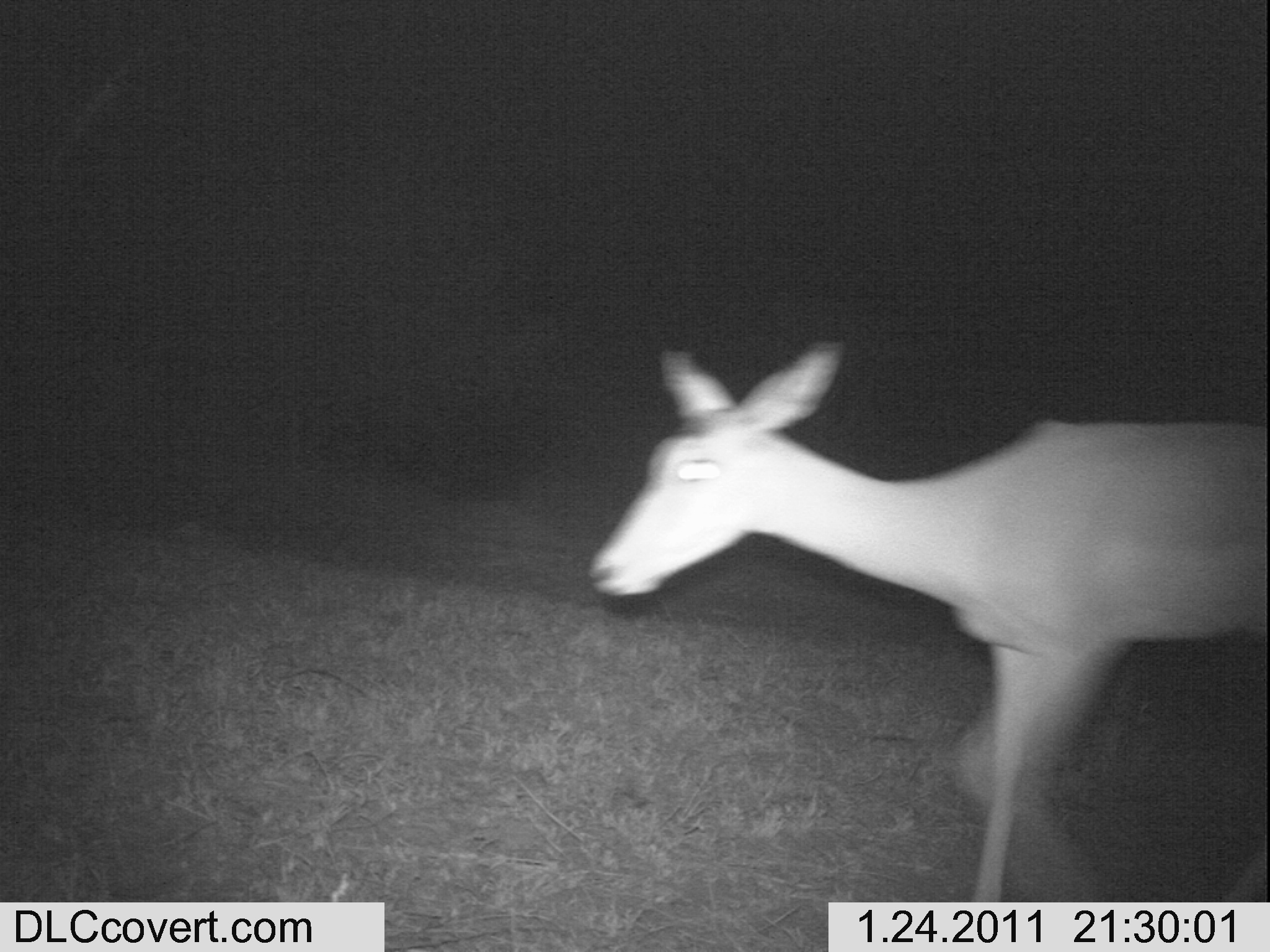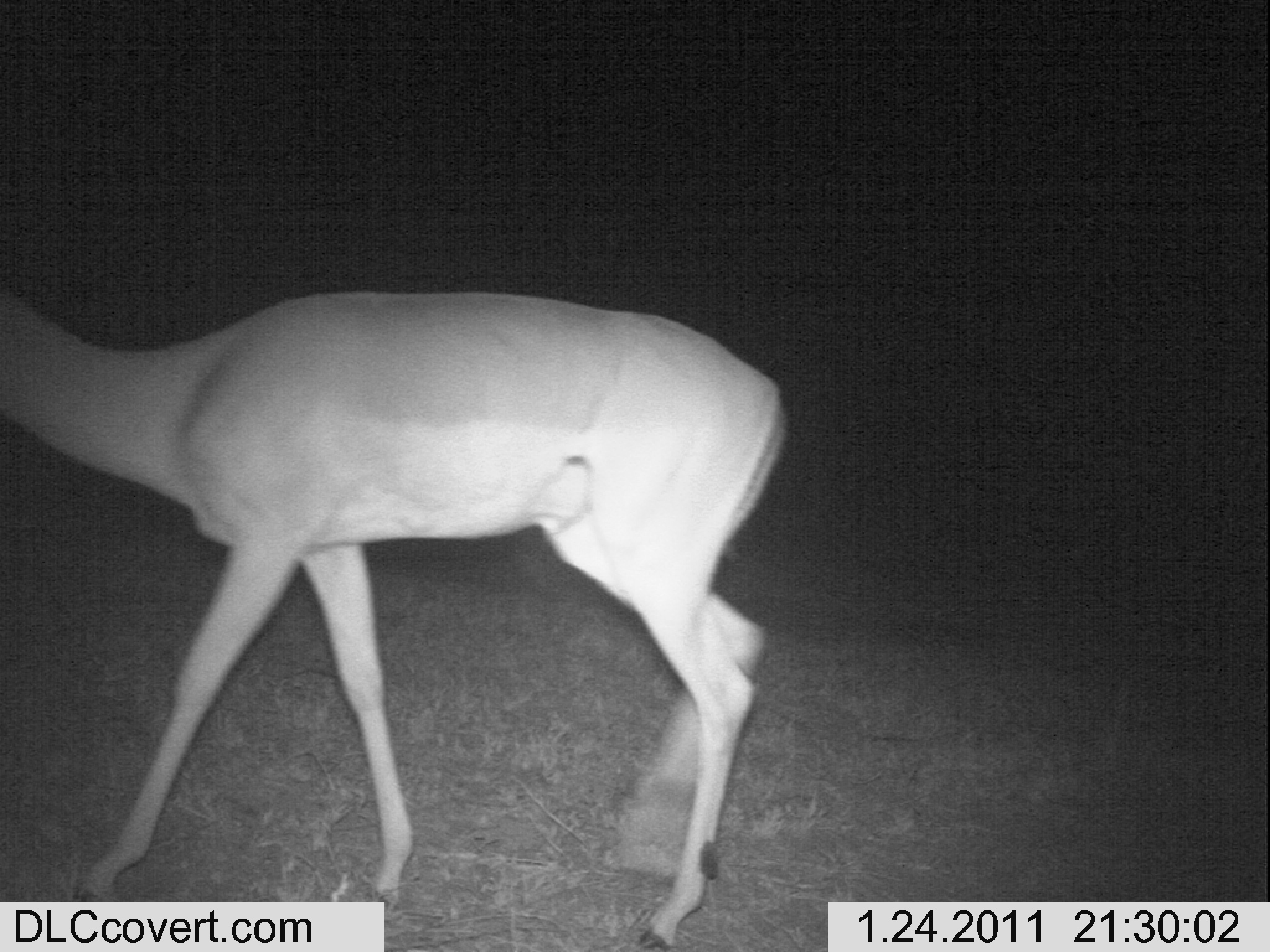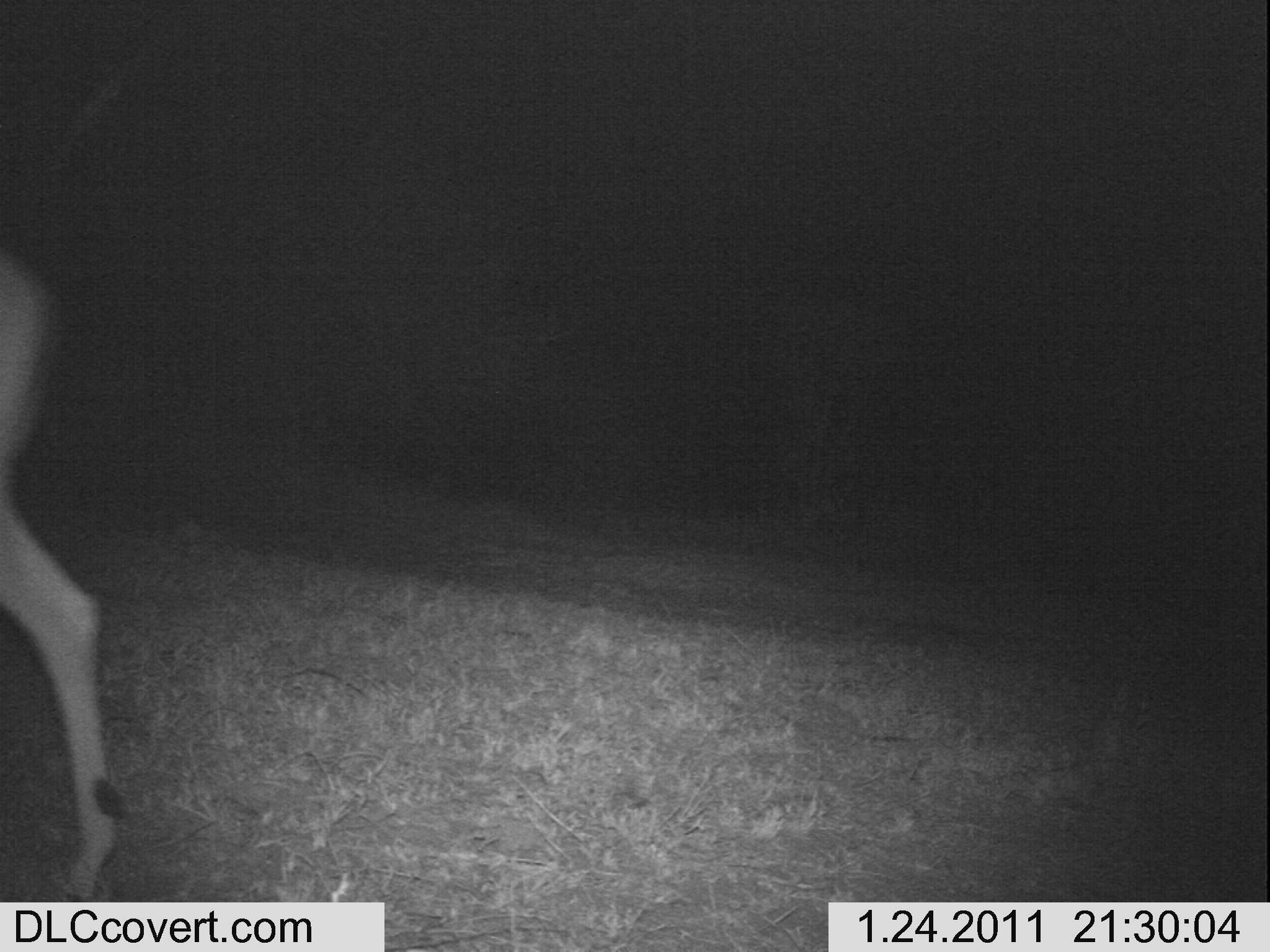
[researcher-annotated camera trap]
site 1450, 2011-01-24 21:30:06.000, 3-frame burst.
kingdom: Animalia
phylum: Chordata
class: Mammalia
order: Artiodactyla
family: Bovidae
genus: Aepyceros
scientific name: Aepyceros melampus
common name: impala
Aepyceros melampus (impala), count 1.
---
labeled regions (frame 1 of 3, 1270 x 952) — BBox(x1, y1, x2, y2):
aepyceros melampus: BBox(580, 335, 1268, 898)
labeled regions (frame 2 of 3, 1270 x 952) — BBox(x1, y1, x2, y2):
aepyceros melampus: BBox(0, 287, 783, 950)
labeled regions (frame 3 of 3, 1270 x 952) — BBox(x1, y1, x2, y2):
aepyceros melampus: BBox(0, 240, 128, 900)